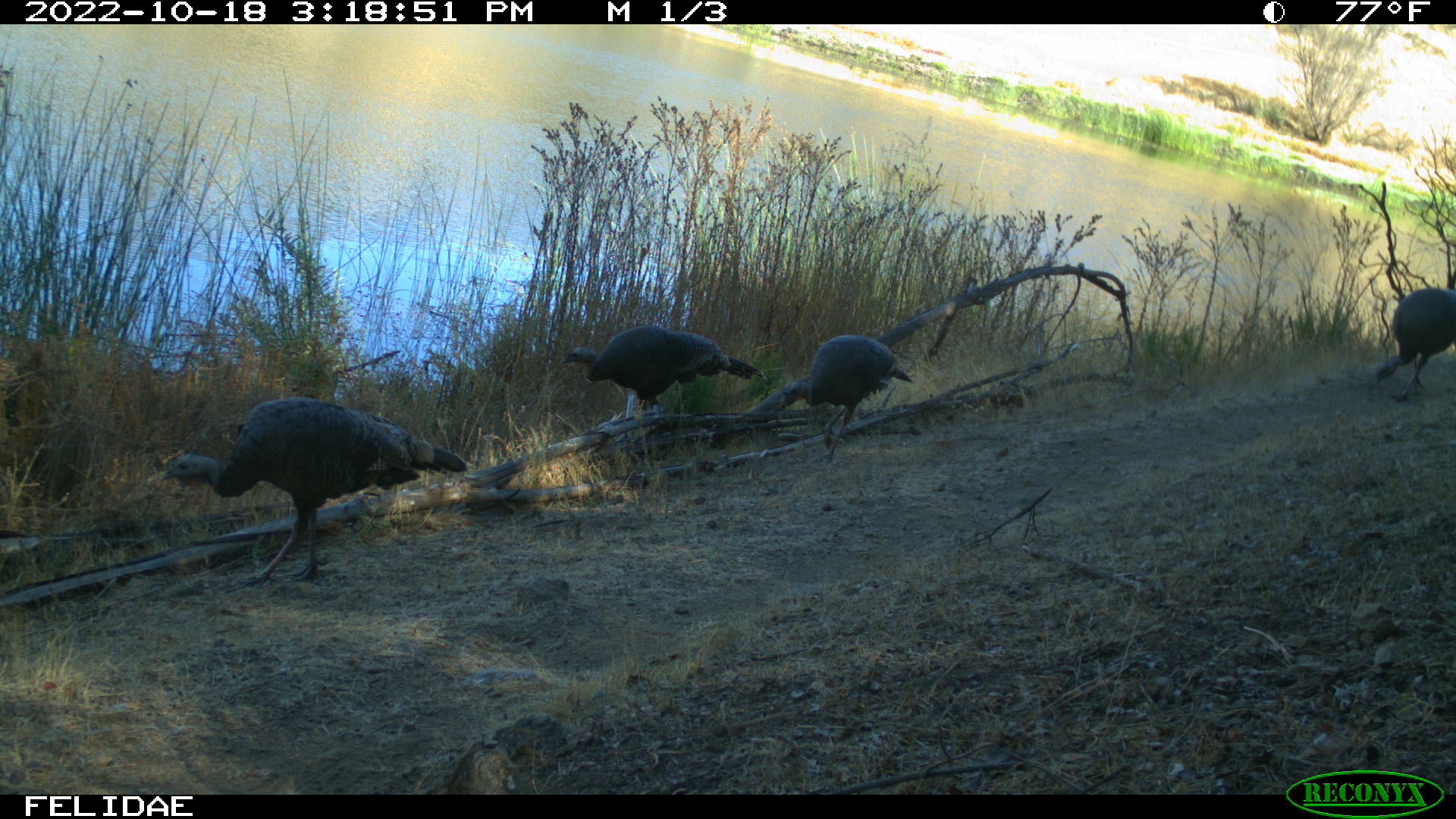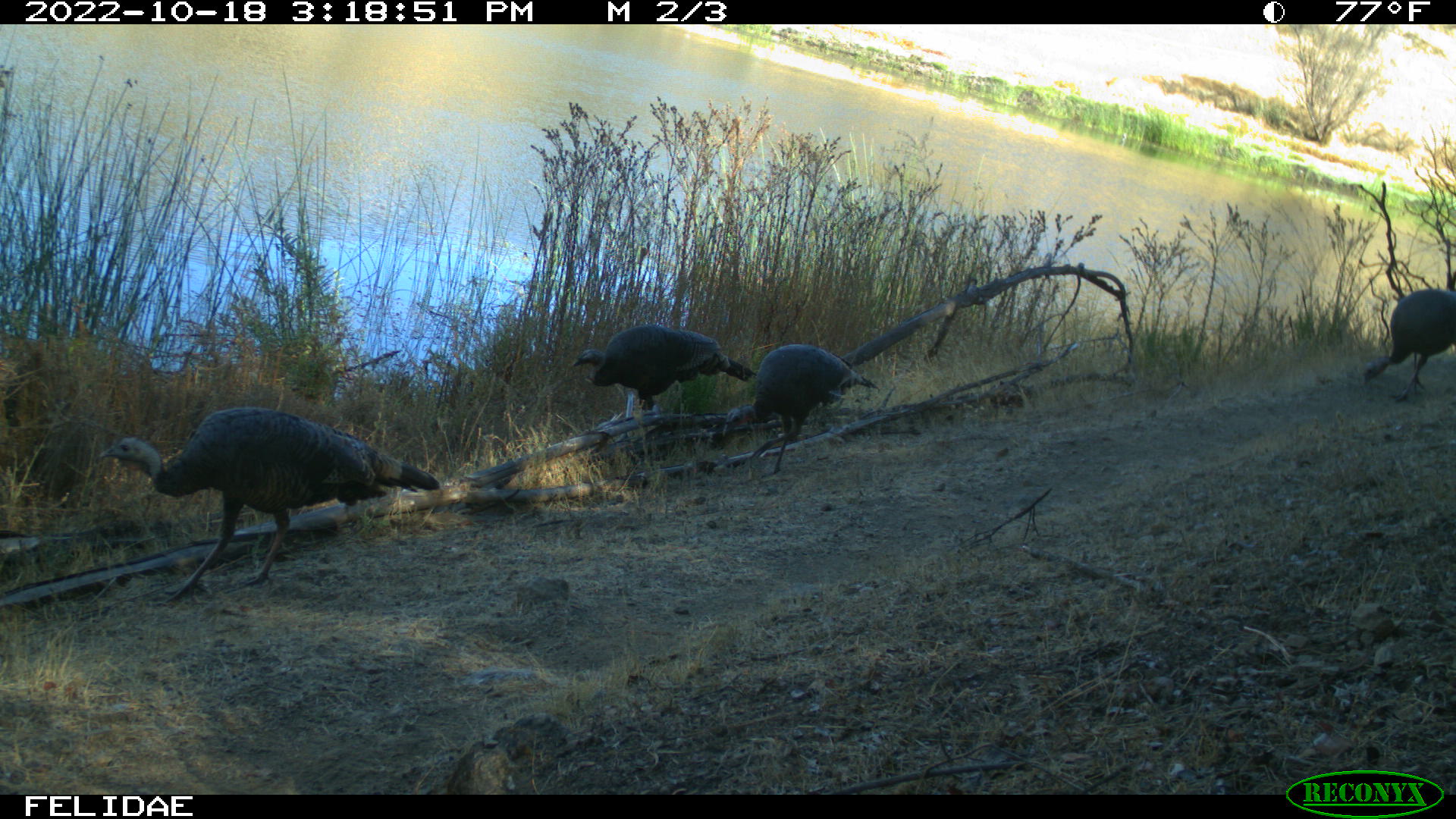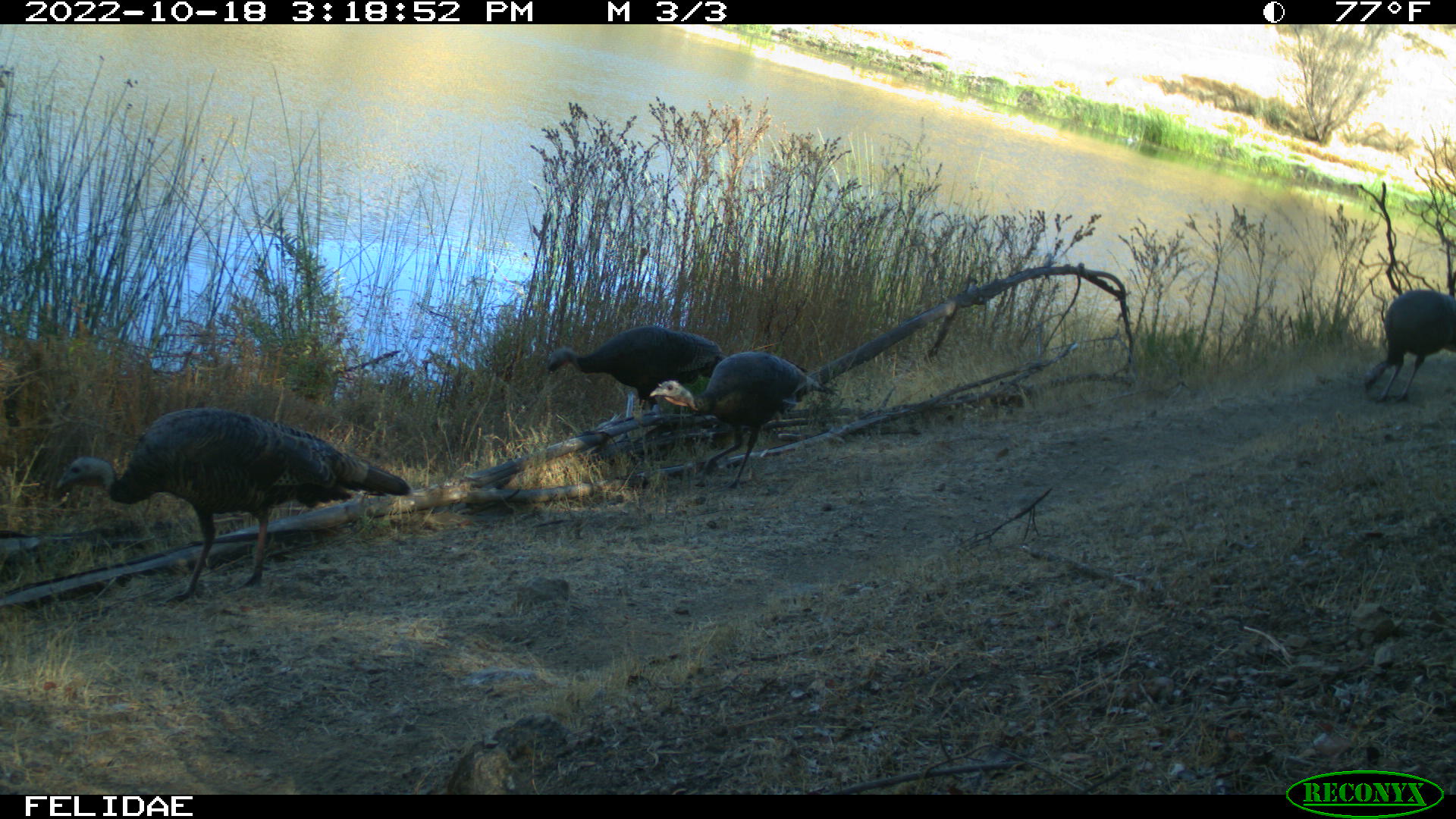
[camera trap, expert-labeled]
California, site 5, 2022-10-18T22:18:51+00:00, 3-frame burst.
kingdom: Animalia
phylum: Chordata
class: Aves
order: Galliformes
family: Phasianidae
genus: Meleagris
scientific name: Meleagris gallopavo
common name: turkey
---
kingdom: Animalia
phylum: Chordata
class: Aves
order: Cathartiformes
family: Cathartidae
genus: Cathartes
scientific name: Cathartes aura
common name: turkey vulture